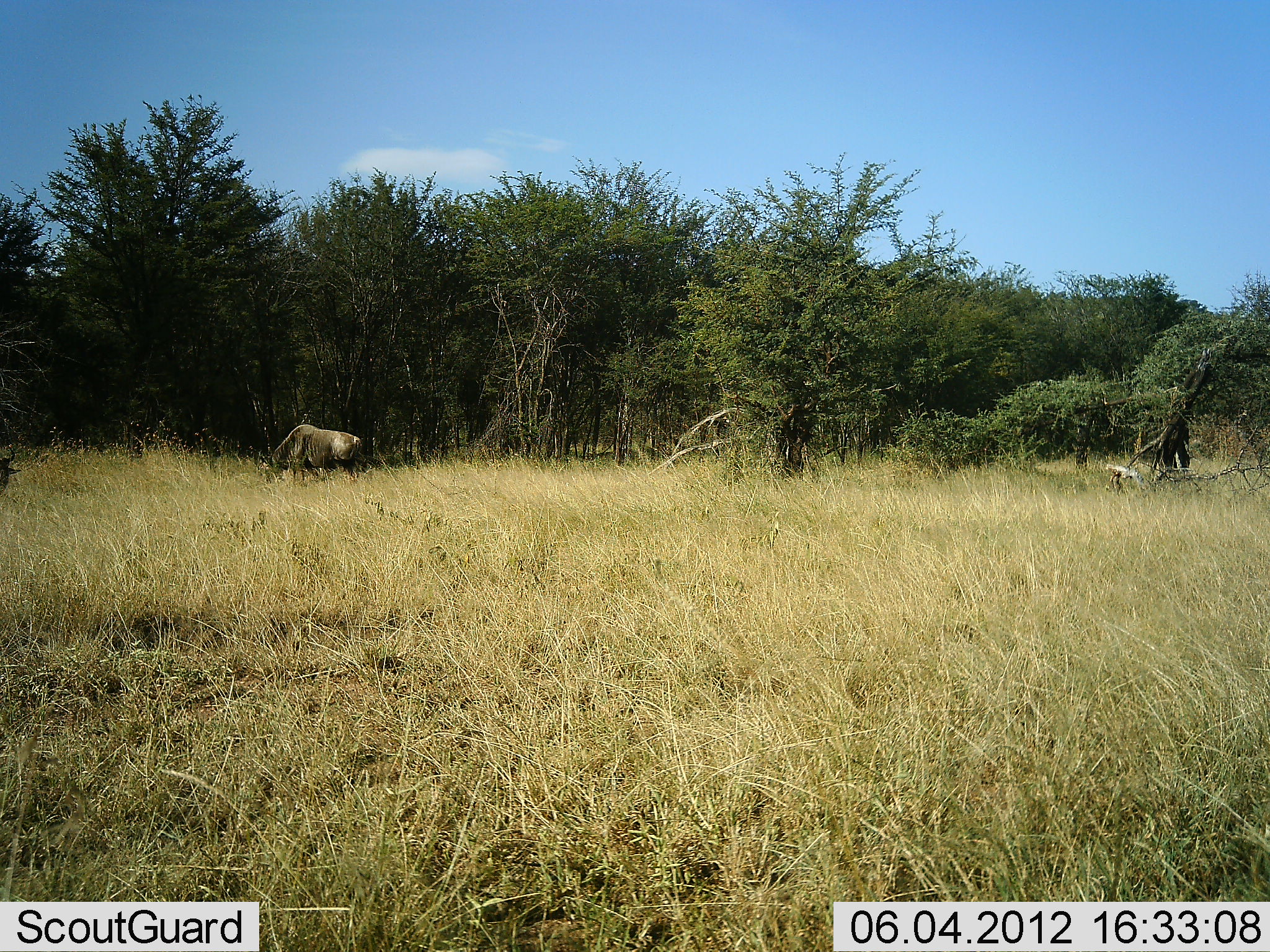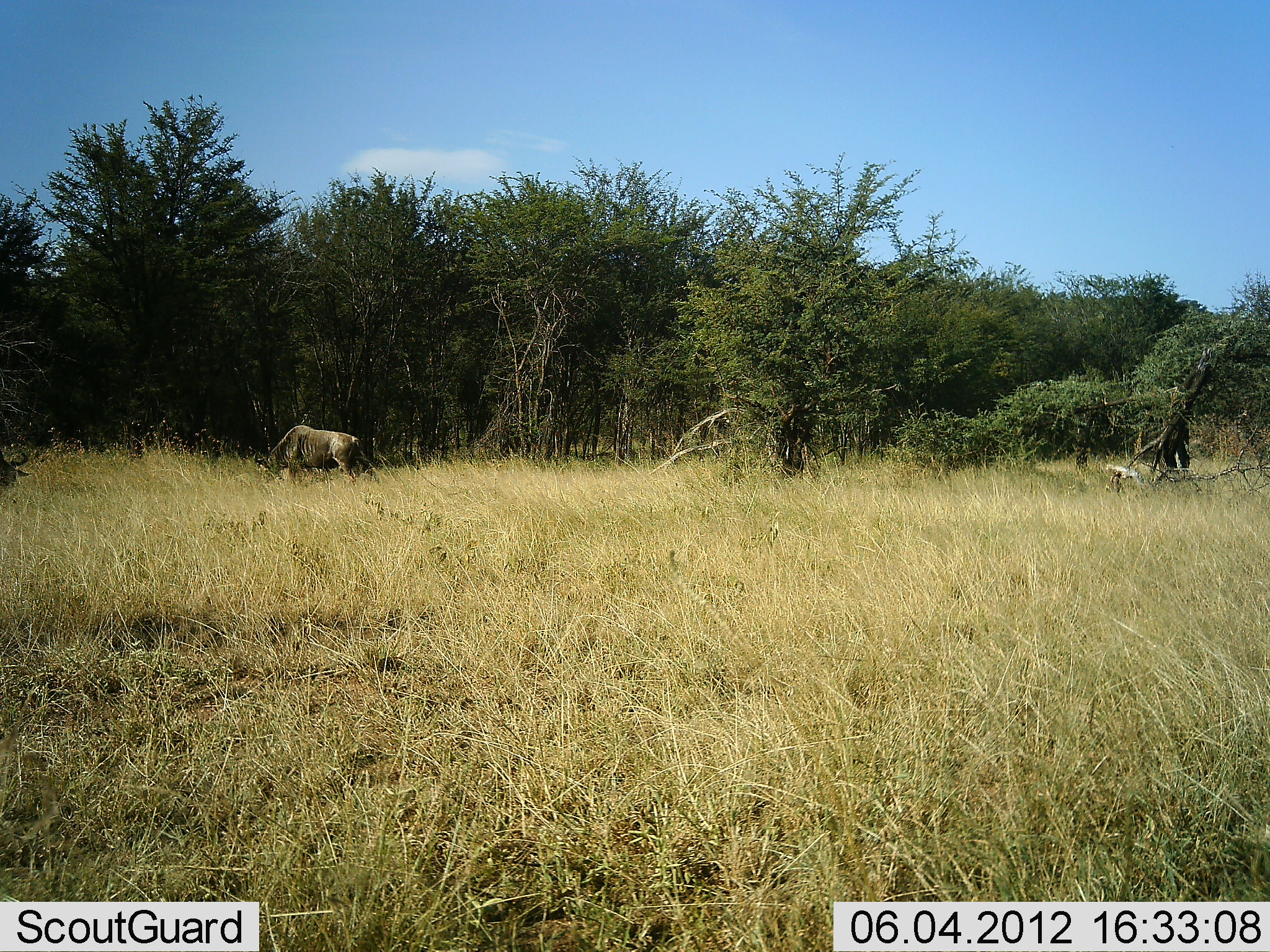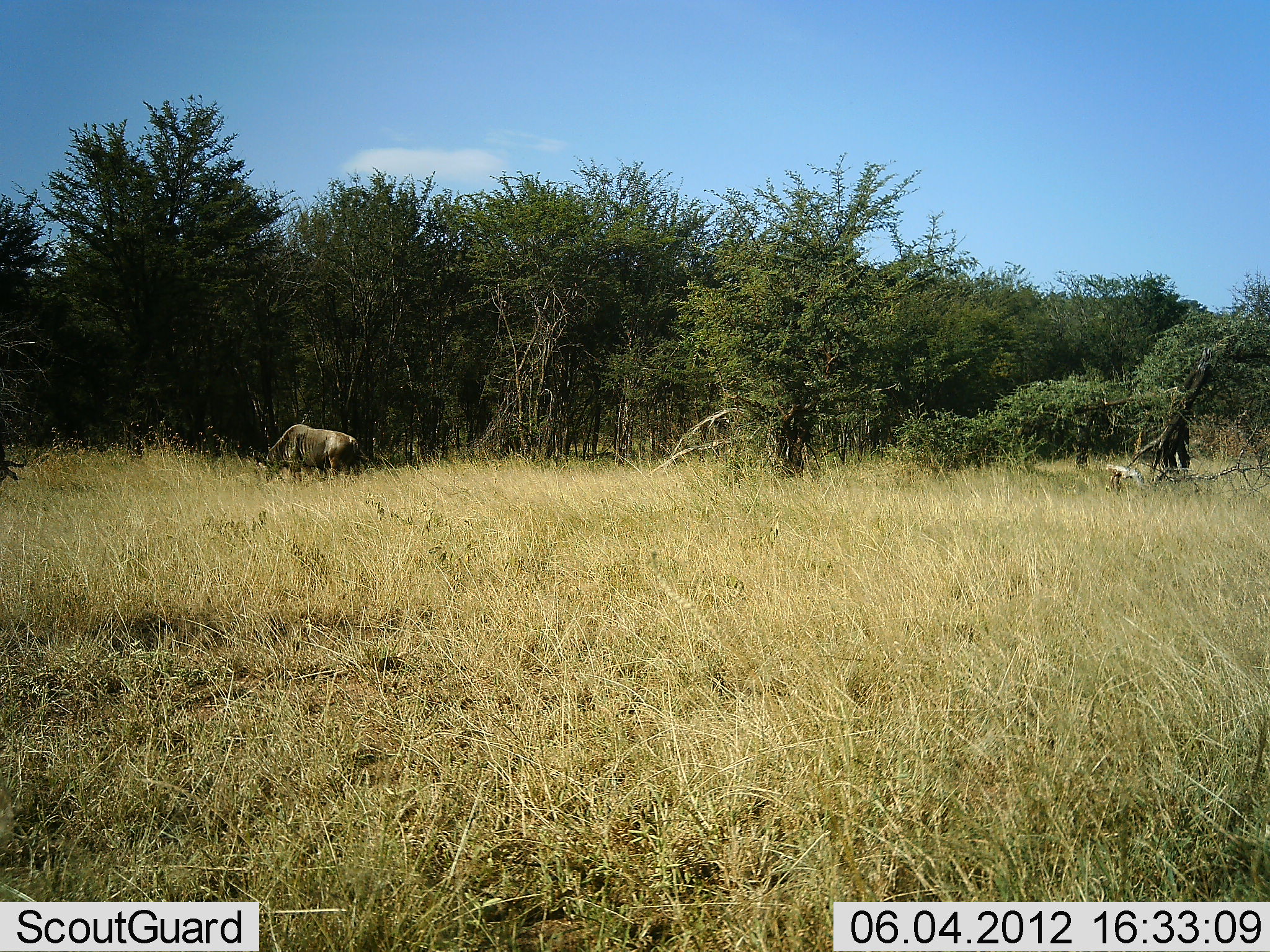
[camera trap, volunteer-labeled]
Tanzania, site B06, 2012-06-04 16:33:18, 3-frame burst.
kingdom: Animalia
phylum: Chordata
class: Mammalia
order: Artiodactyla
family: Bovidae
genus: Connochaetes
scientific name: Connochaetes taurinus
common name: blue wildebeest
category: wildebeest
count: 2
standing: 30%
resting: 10%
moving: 0%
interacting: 0%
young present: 0%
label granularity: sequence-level